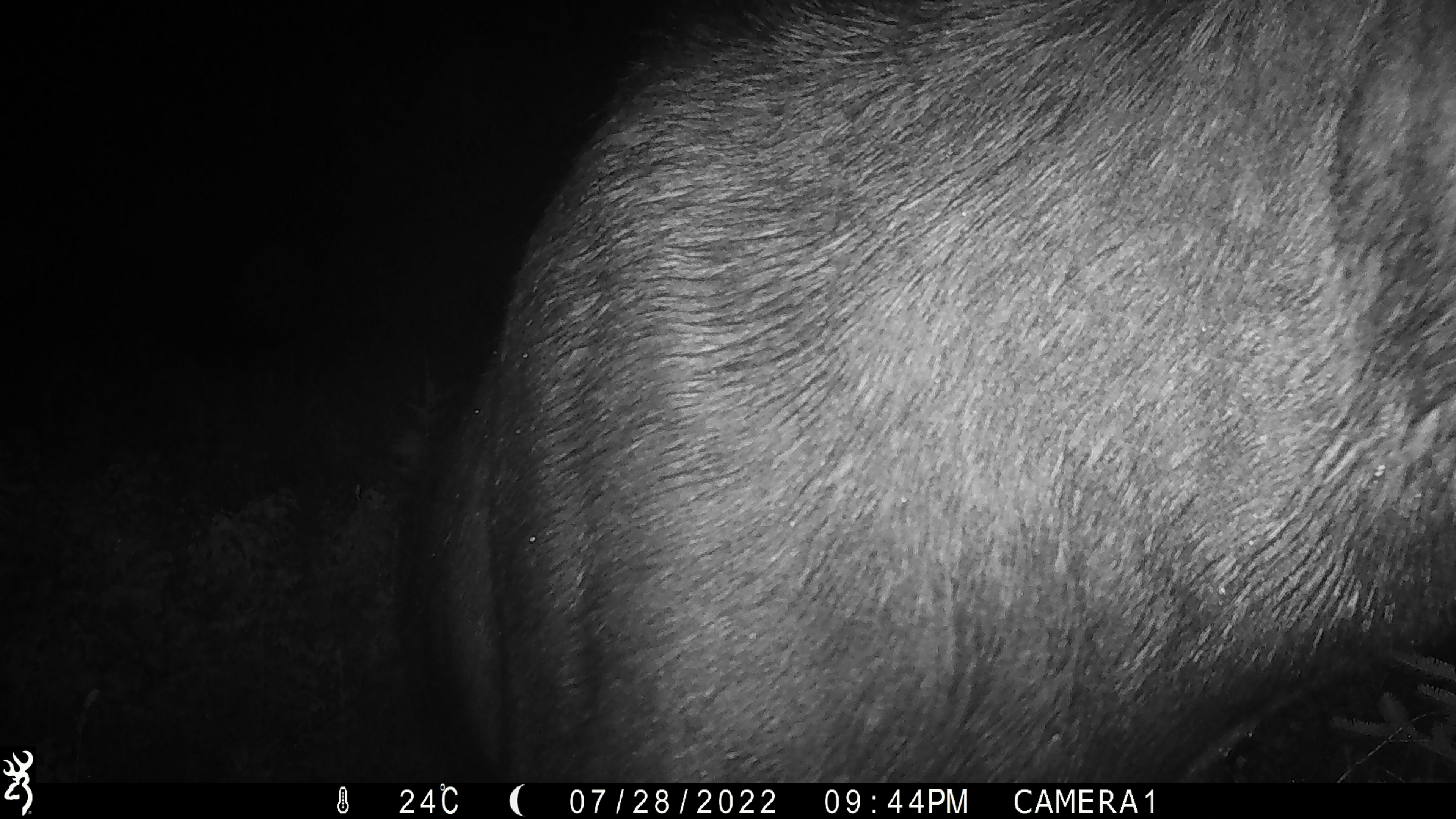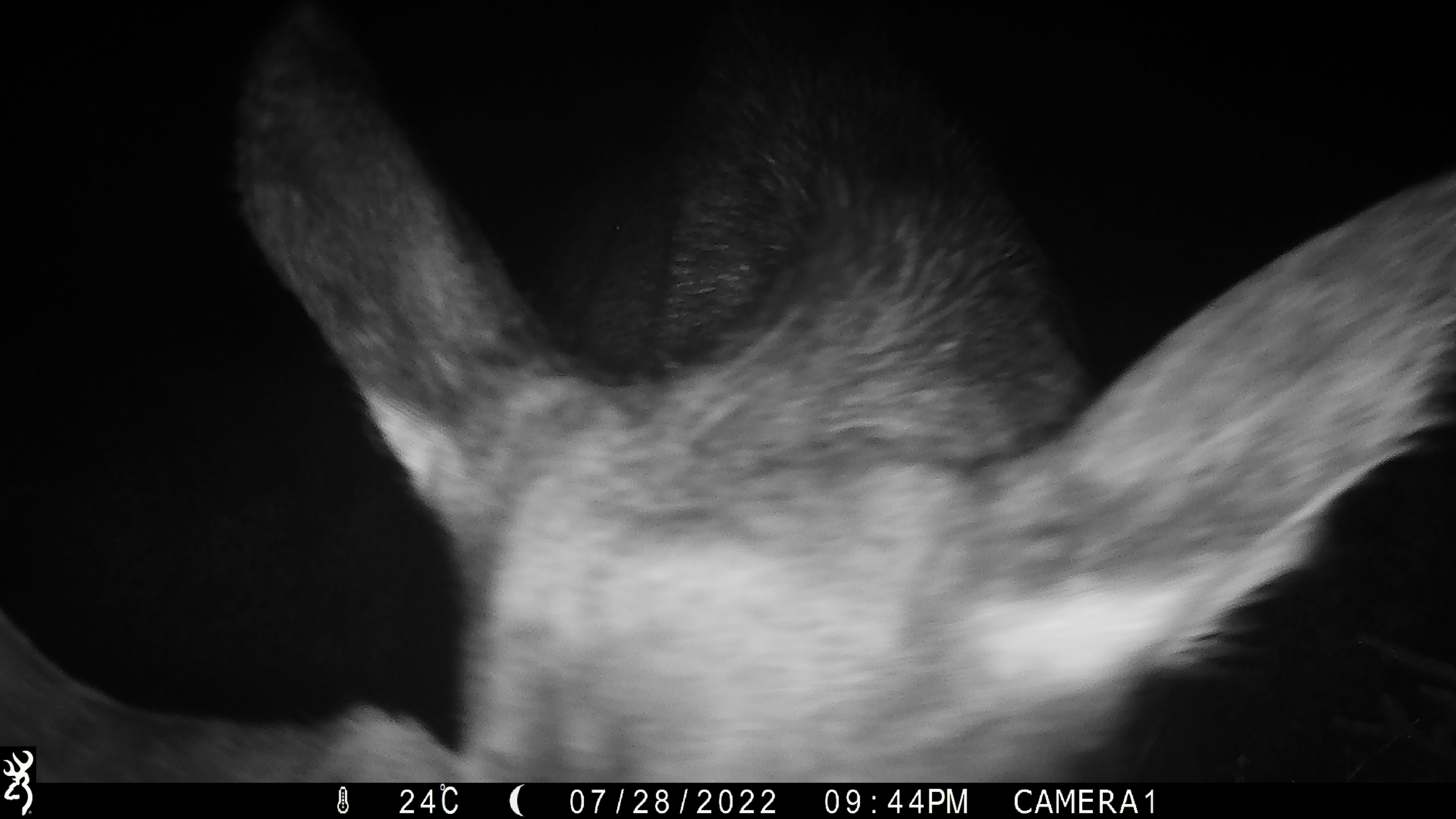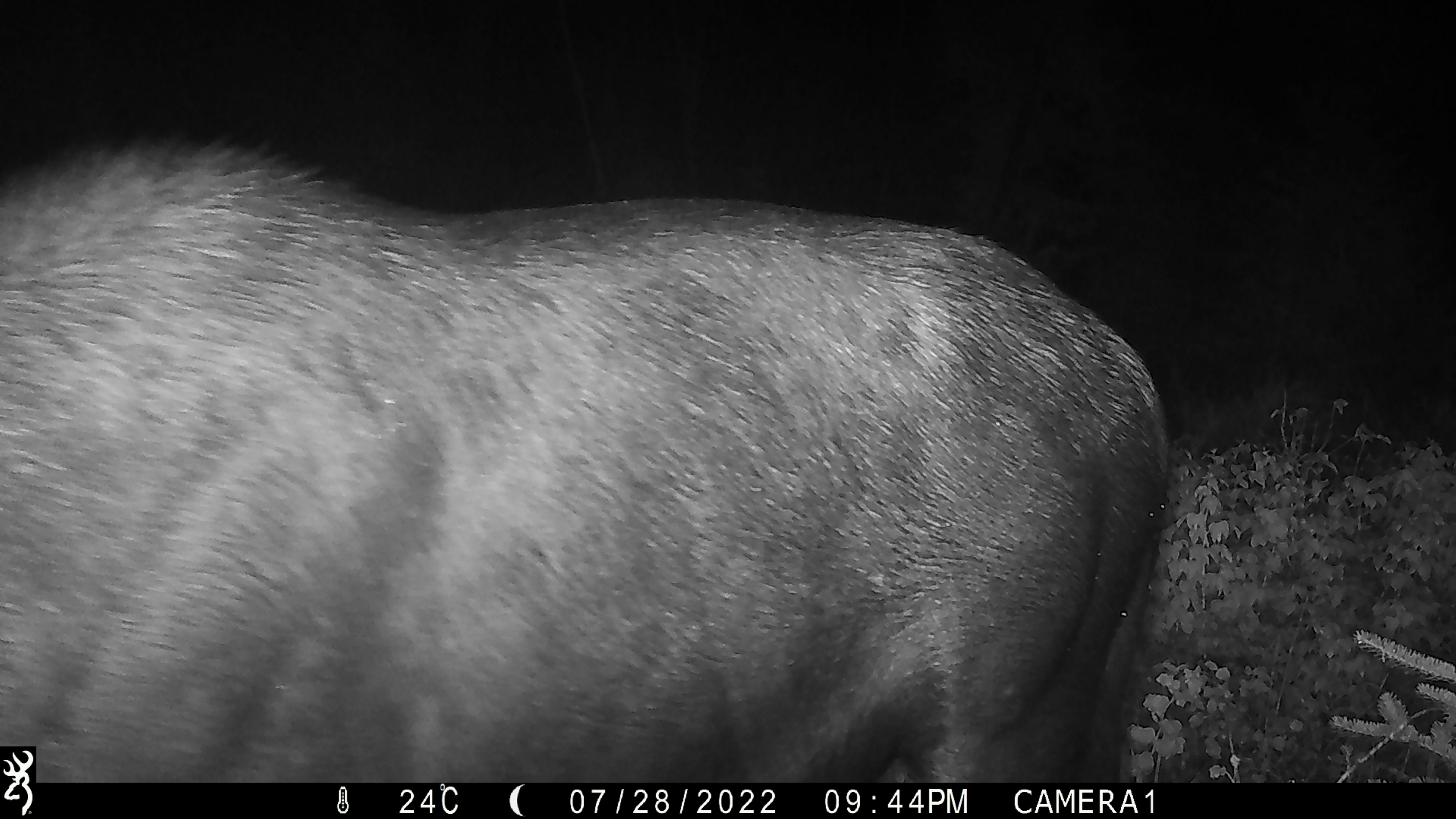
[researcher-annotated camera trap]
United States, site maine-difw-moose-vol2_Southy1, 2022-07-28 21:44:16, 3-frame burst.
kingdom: Animalia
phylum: Chordata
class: Mammalia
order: Artiodactyla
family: Cervidae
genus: Alces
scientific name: Alces alces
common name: moose